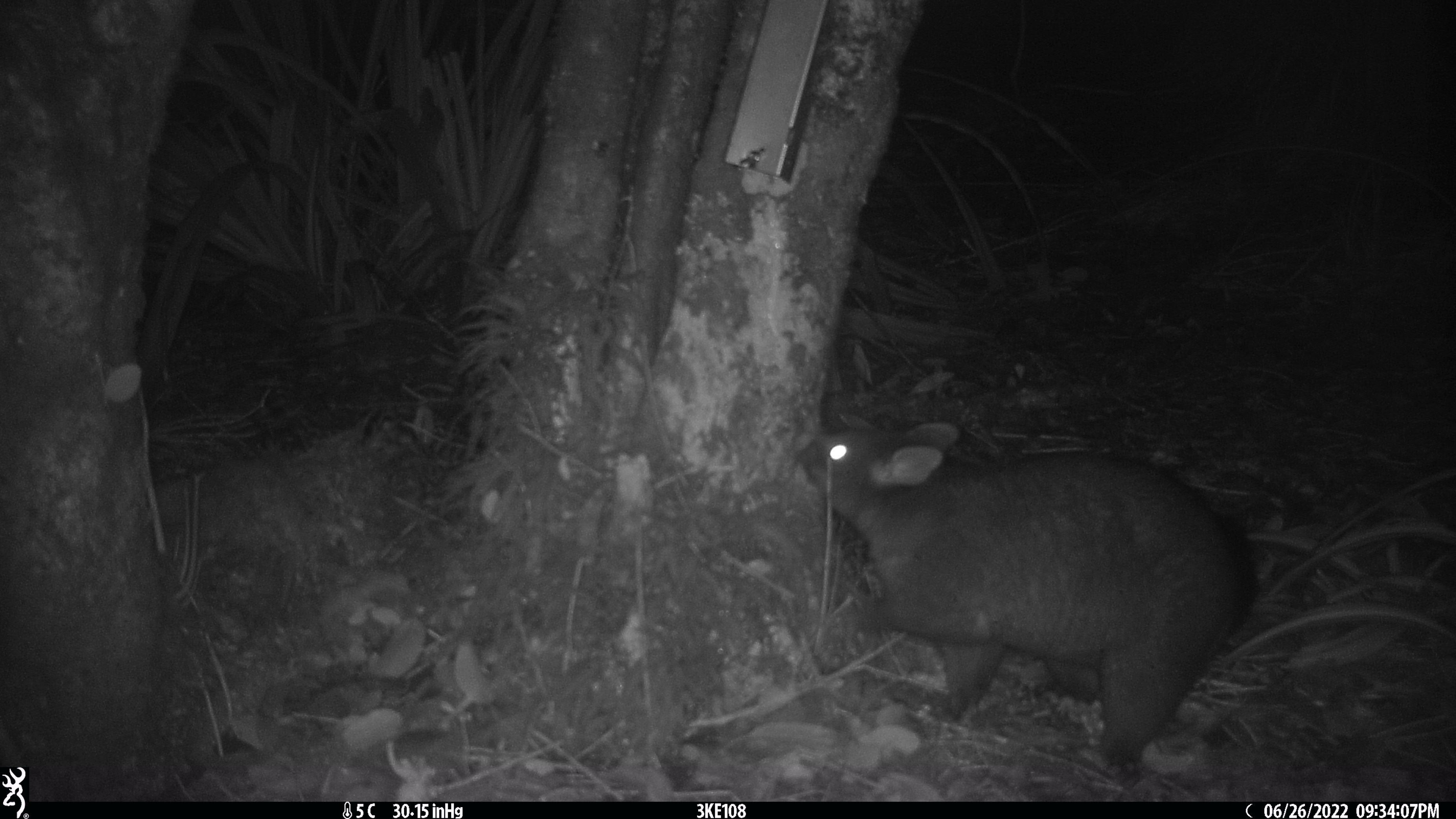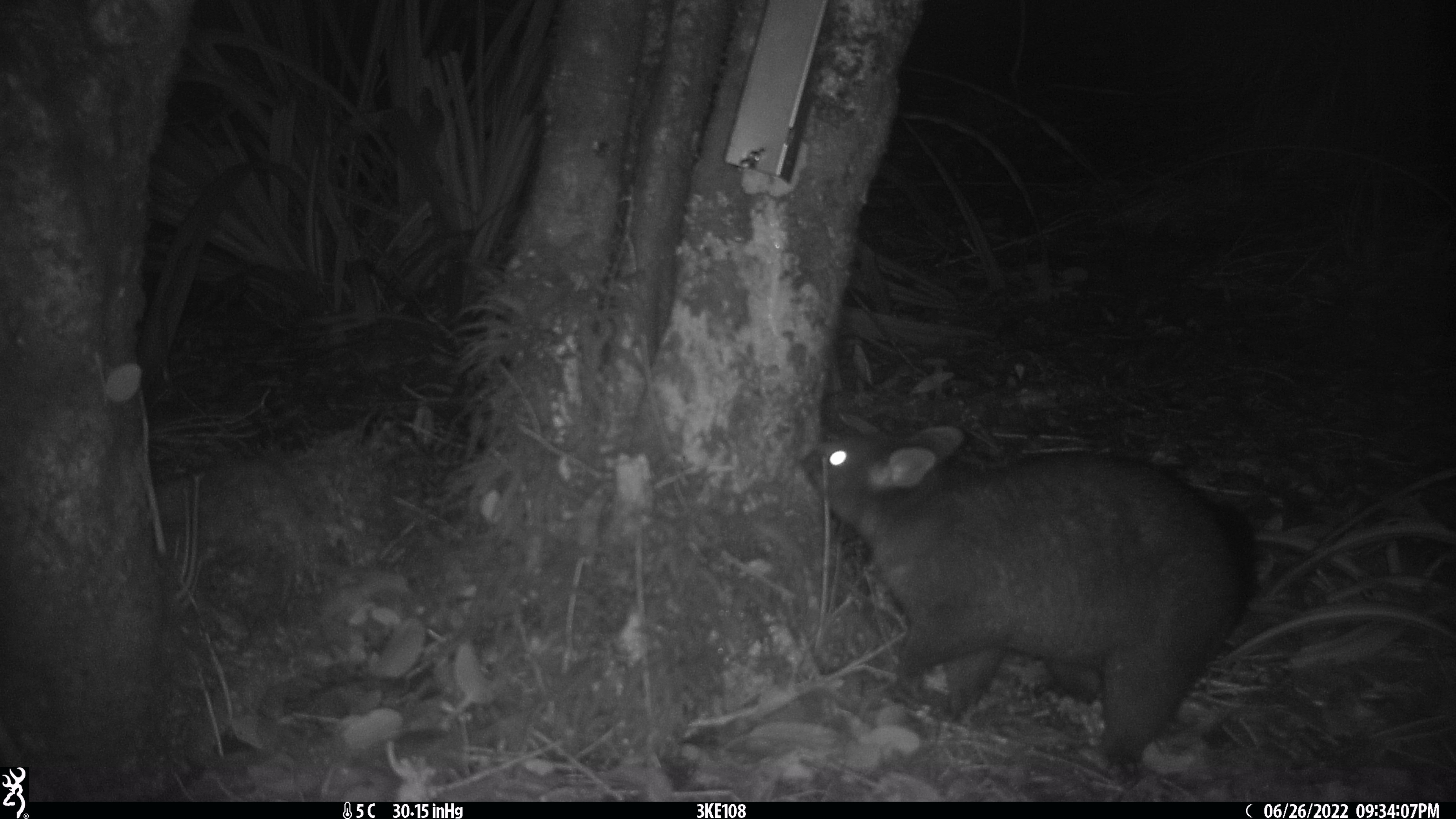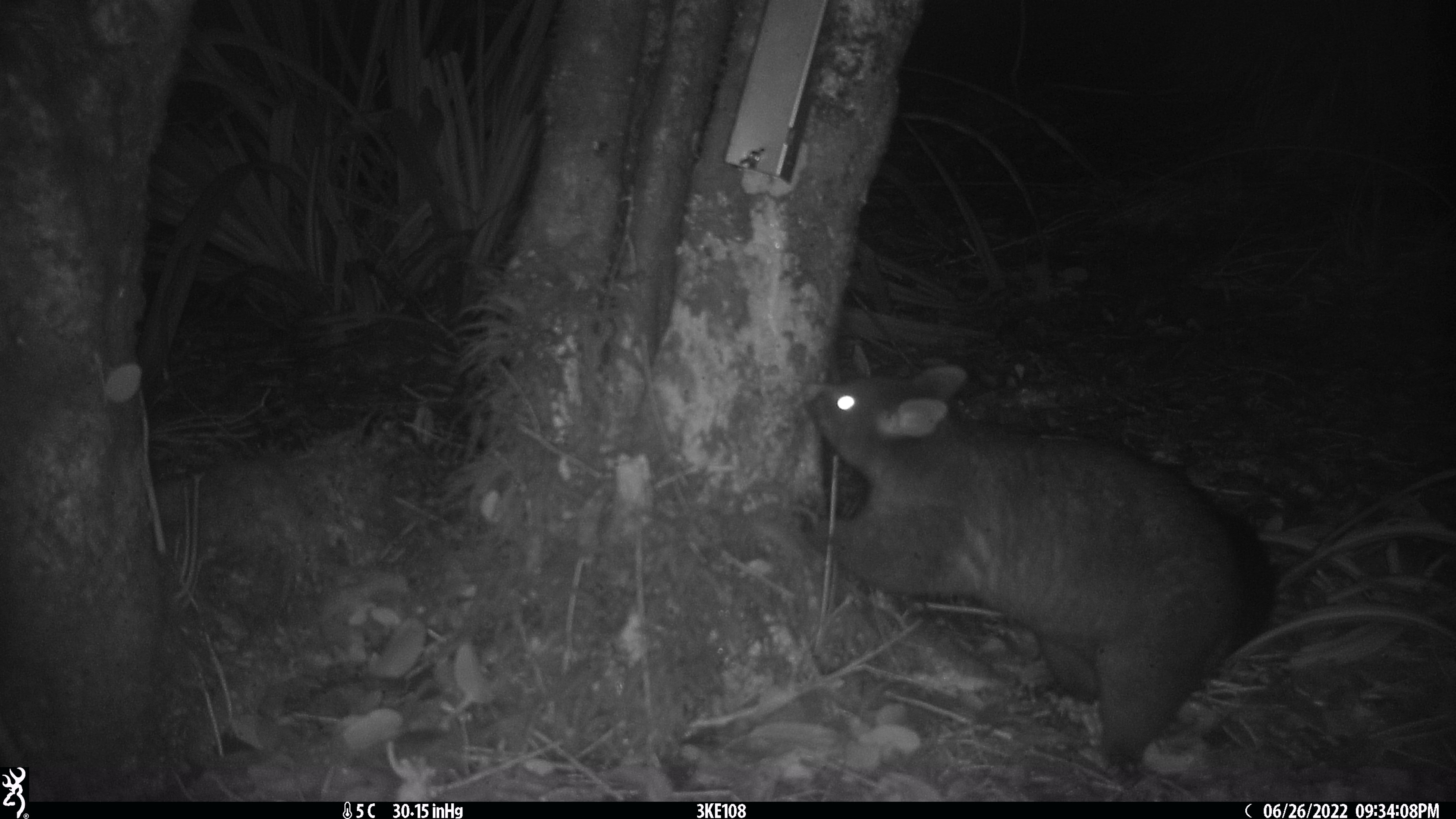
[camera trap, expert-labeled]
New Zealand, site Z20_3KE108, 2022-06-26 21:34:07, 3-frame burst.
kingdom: Animalia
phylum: Chordata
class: Mammalia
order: Diprotodontia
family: Phalangeridae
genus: Trichosurus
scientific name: Trichosurus vulpecula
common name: common brushtail possum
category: possum